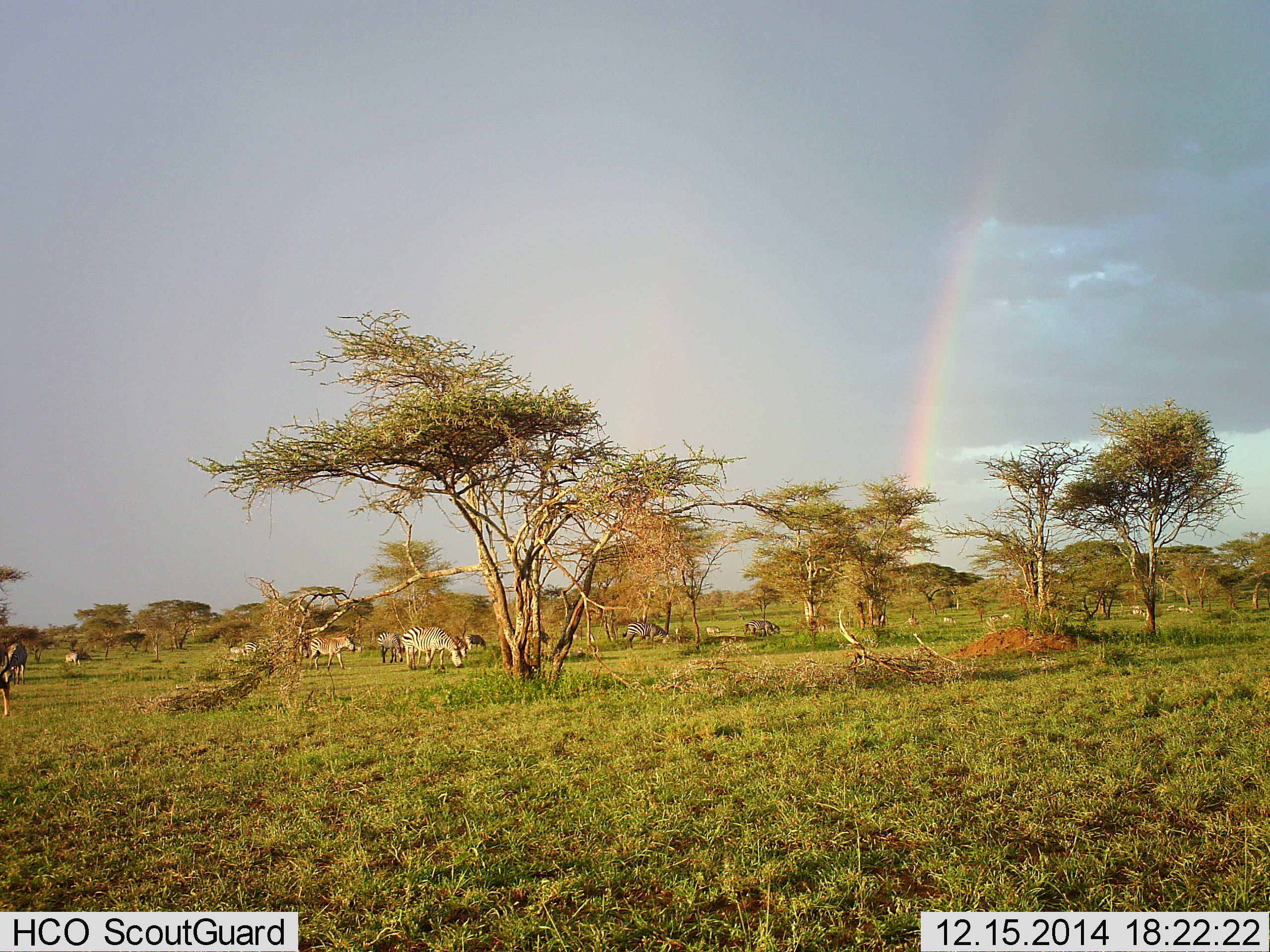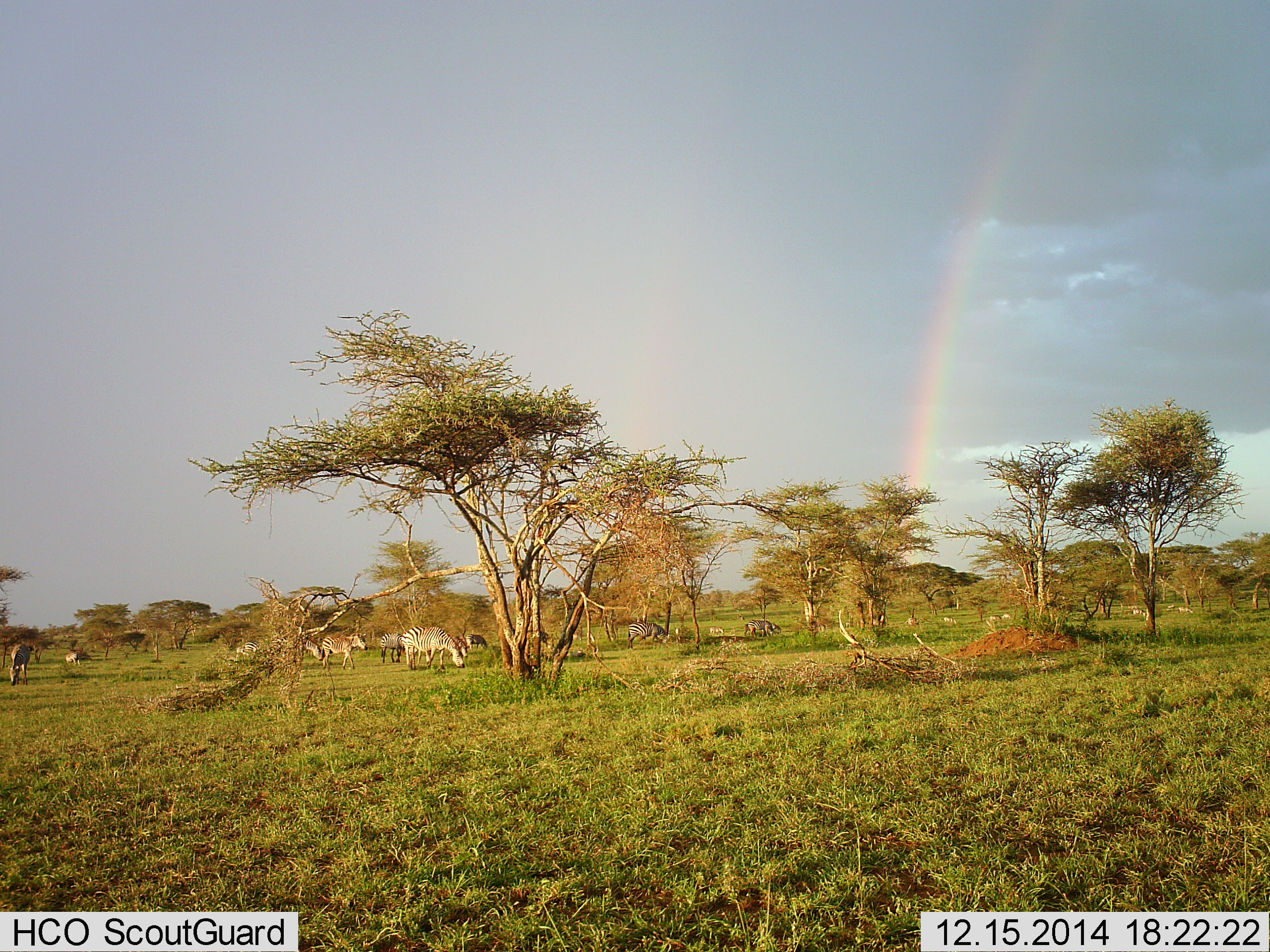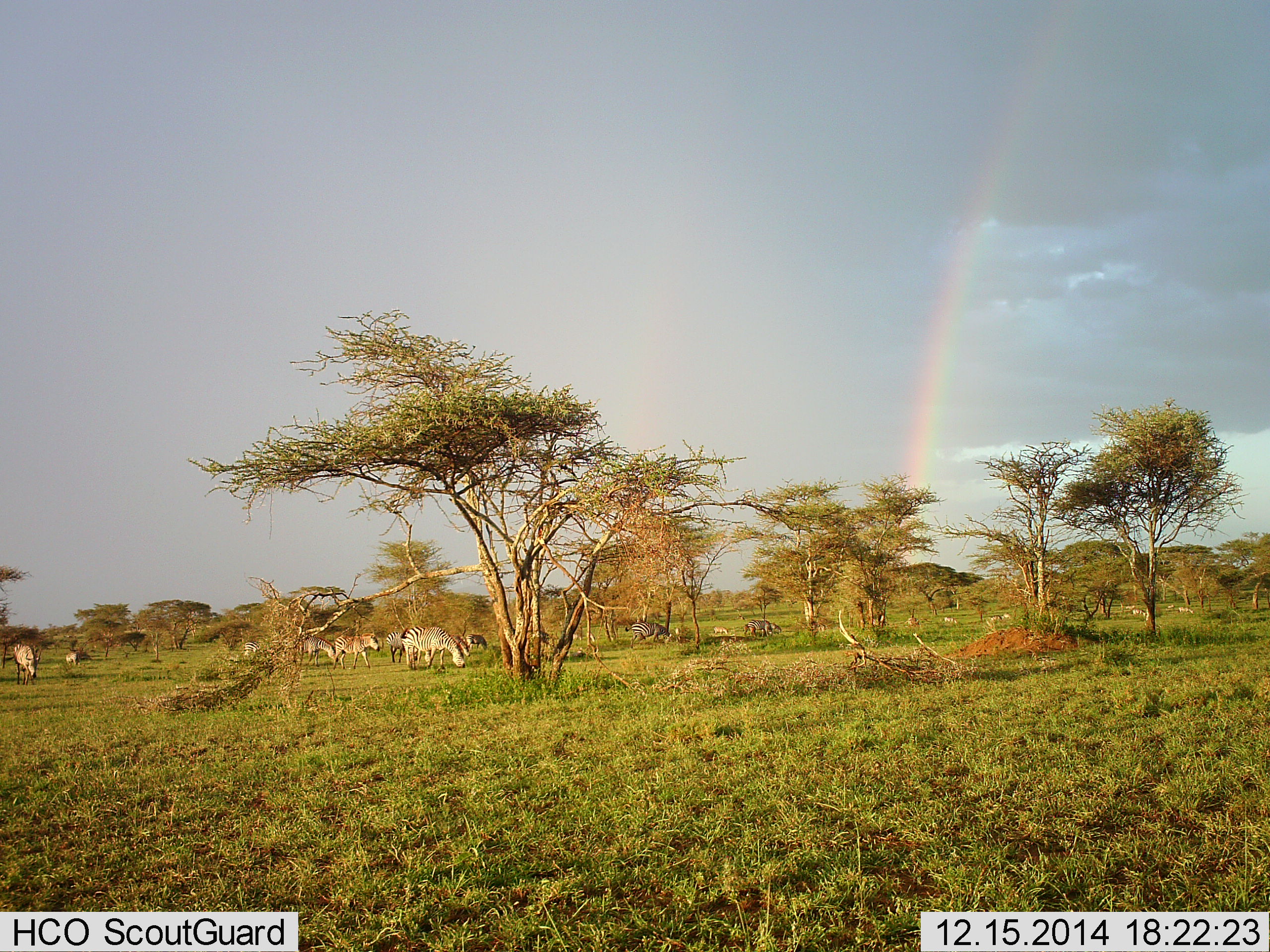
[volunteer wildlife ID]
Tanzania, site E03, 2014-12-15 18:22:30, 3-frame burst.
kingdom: Animalia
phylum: Chordata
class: Mammalia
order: Perissodactyla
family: Equidae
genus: Equus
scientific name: Equus quagga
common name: plains zebra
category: zebra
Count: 9.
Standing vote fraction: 38%.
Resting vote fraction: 0%.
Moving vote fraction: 62%.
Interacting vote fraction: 0%.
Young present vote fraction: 0%.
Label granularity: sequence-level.